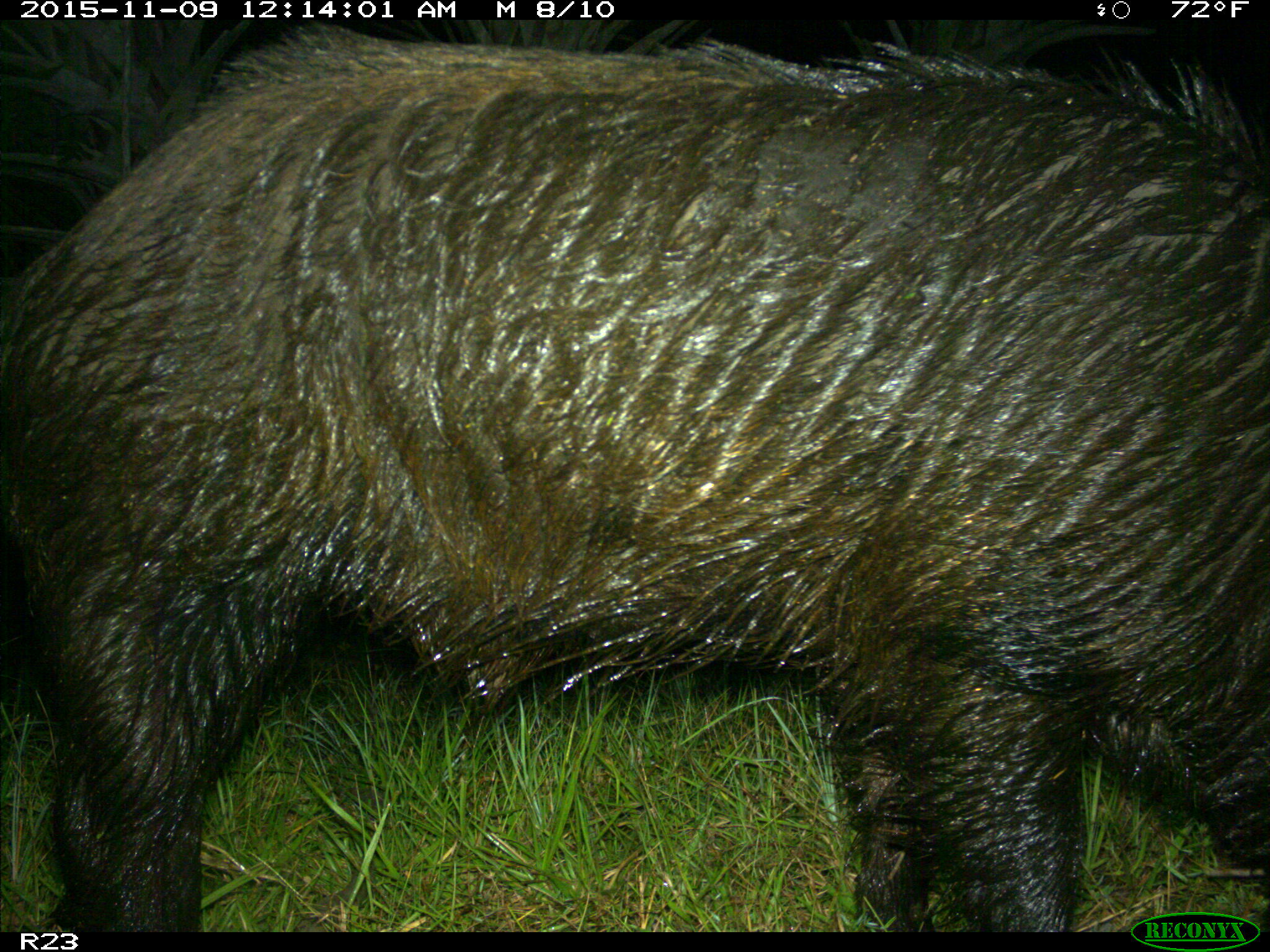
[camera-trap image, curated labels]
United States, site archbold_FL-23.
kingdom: Animalia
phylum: Chordata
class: Mammalia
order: Artiodactyla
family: Suidae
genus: Sus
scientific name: Sus scrofa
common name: wild boar